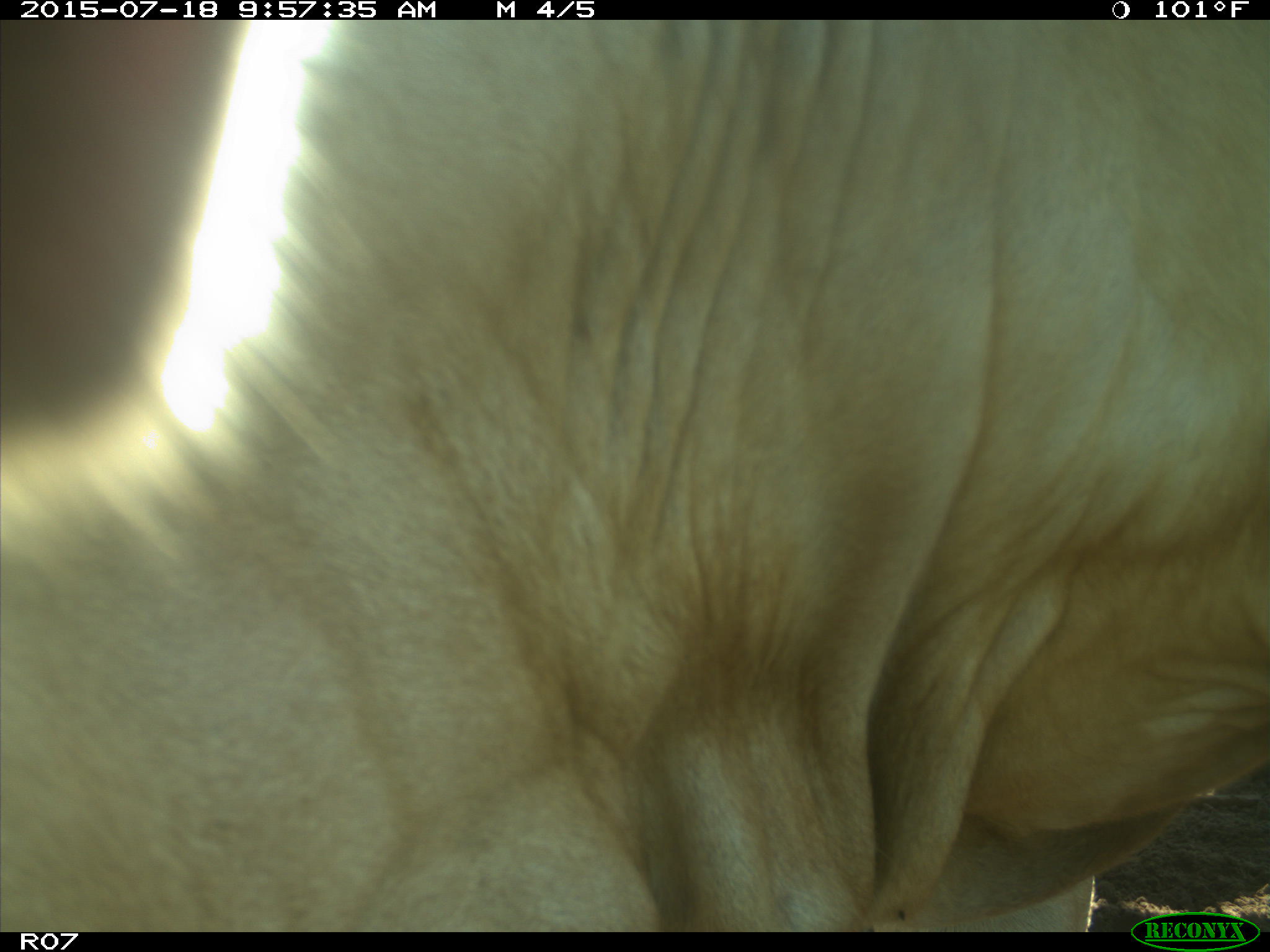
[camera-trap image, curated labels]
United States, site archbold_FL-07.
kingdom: Animalia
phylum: Chordata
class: Mammalia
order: Artiodactyla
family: Bovidae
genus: Bos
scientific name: Bos taurus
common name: domestic cow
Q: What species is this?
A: Bos taurus (domestic cow).